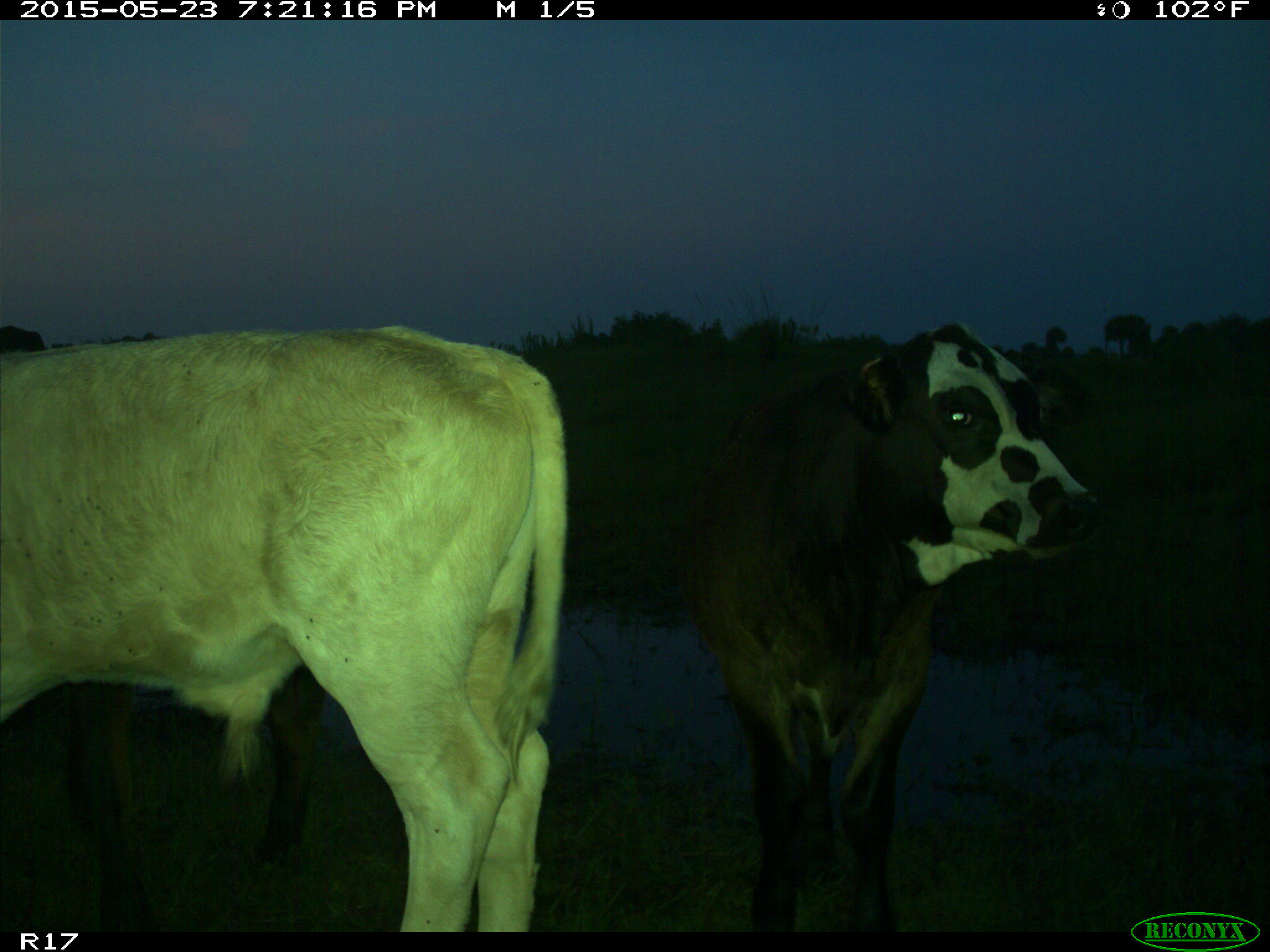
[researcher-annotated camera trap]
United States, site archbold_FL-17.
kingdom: Animalia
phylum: Chordata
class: Mammalia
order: Artiodactyla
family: Bovidae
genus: Bos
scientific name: Bos taurus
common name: domestic cow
Bos taurus (domestic cow).